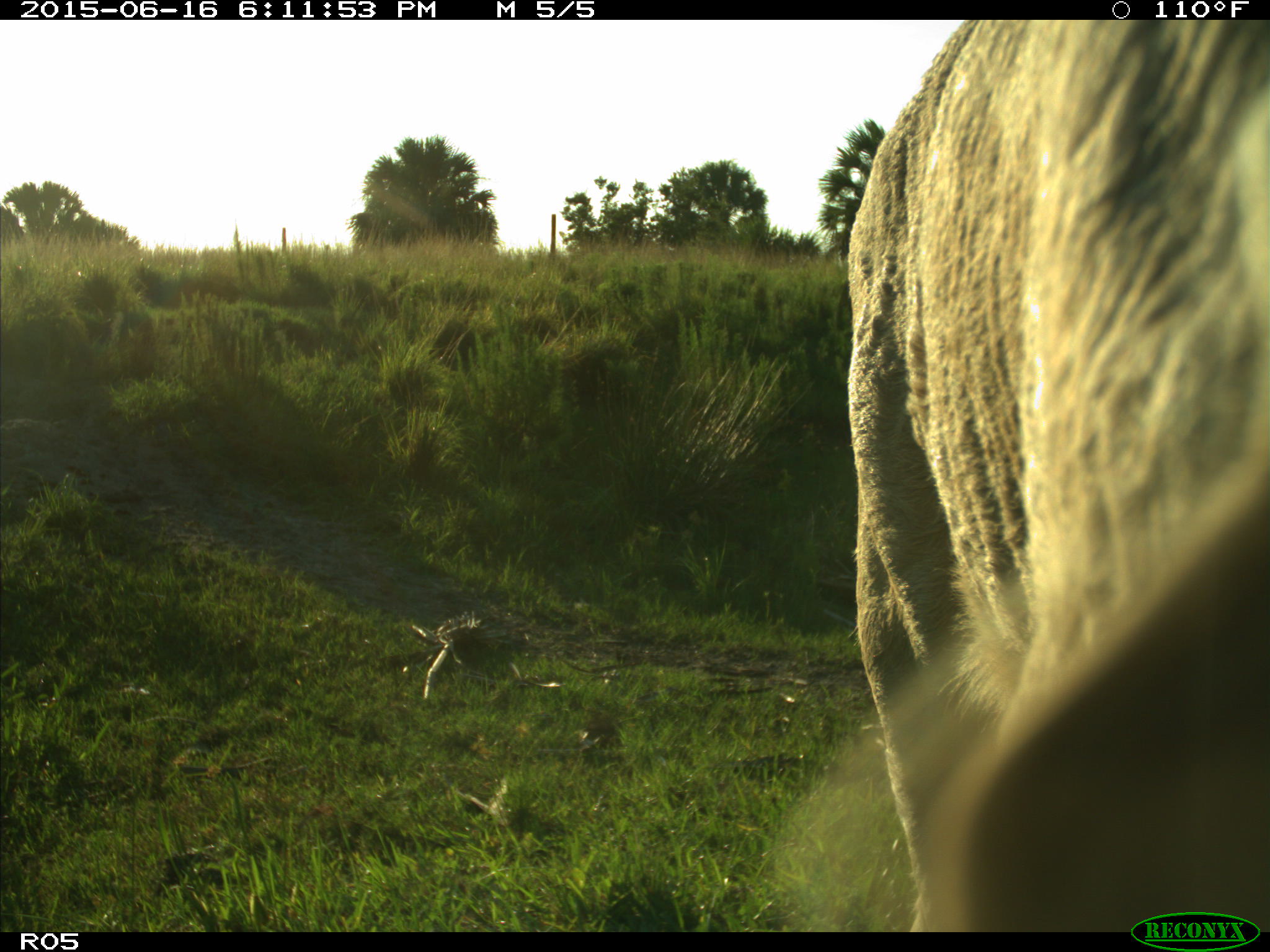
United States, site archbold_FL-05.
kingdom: Animalia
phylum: Chordata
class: Mammalia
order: Artiodactyla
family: Bovidae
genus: Bos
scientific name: Bos taurus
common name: domestic cow